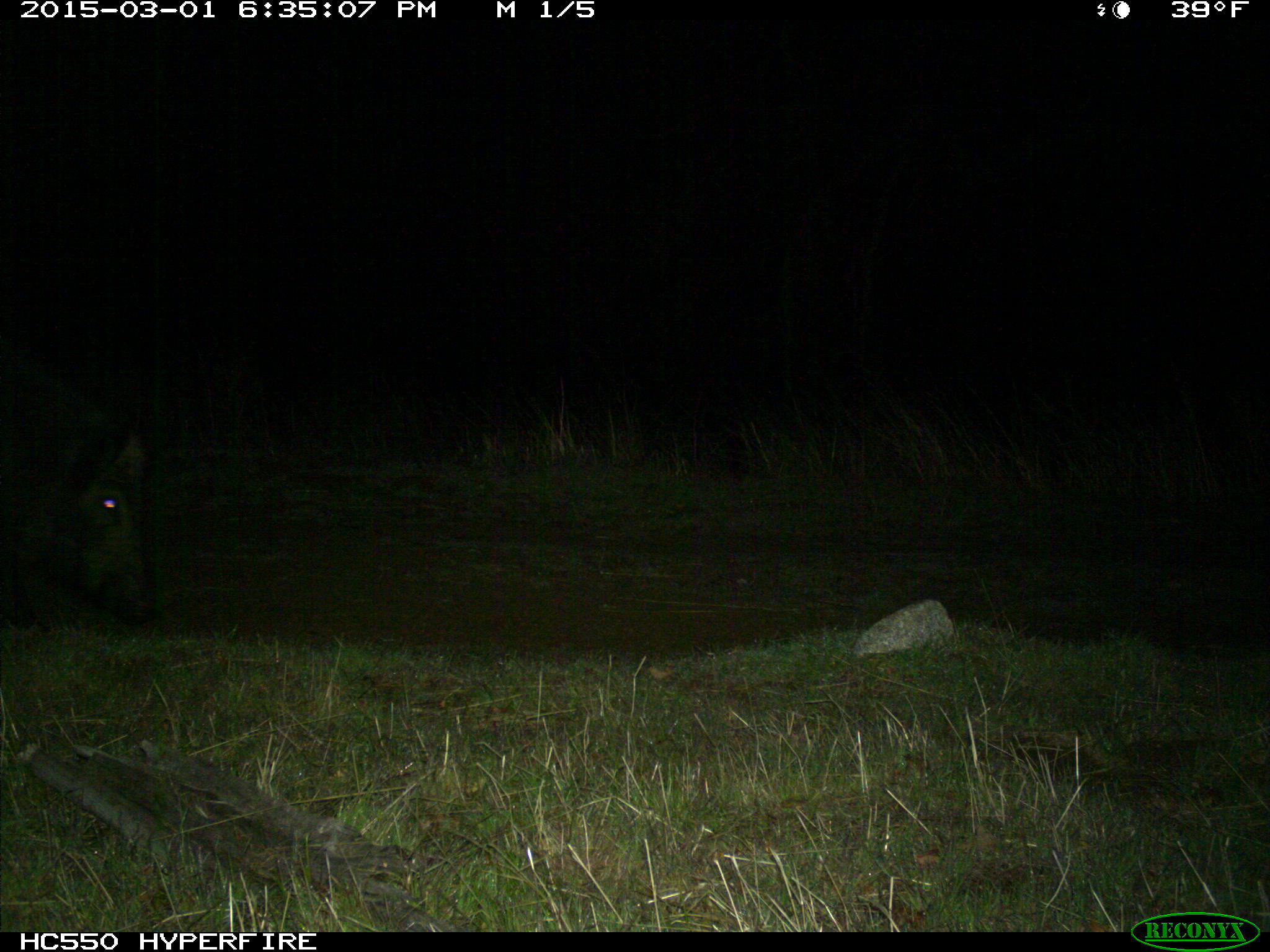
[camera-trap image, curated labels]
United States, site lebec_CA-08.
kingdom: Animalia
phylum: Chordata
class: Mammalia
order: Artiodactyla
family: Suidae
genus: Sus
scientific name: Sus scrofa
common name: wild boar